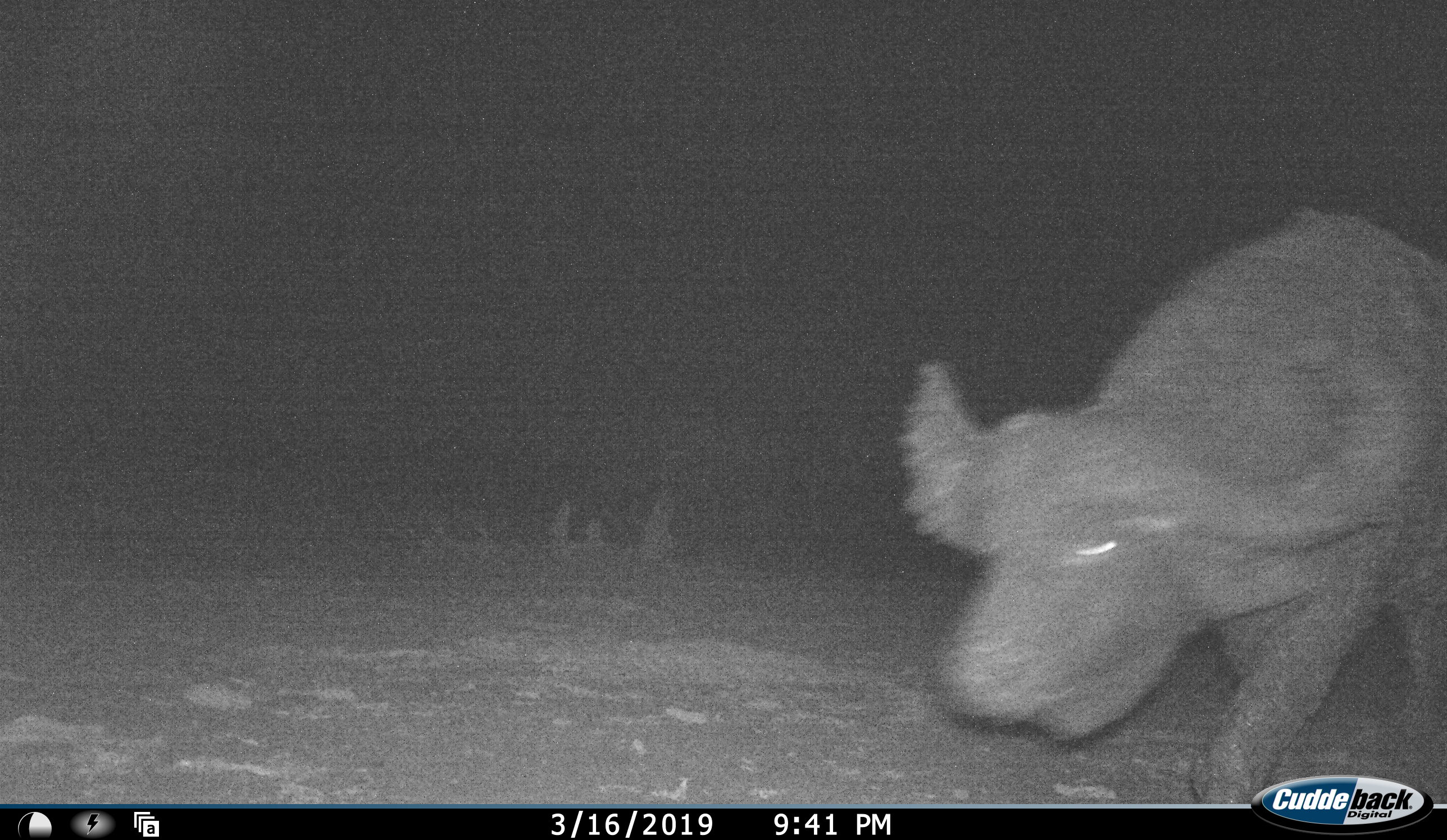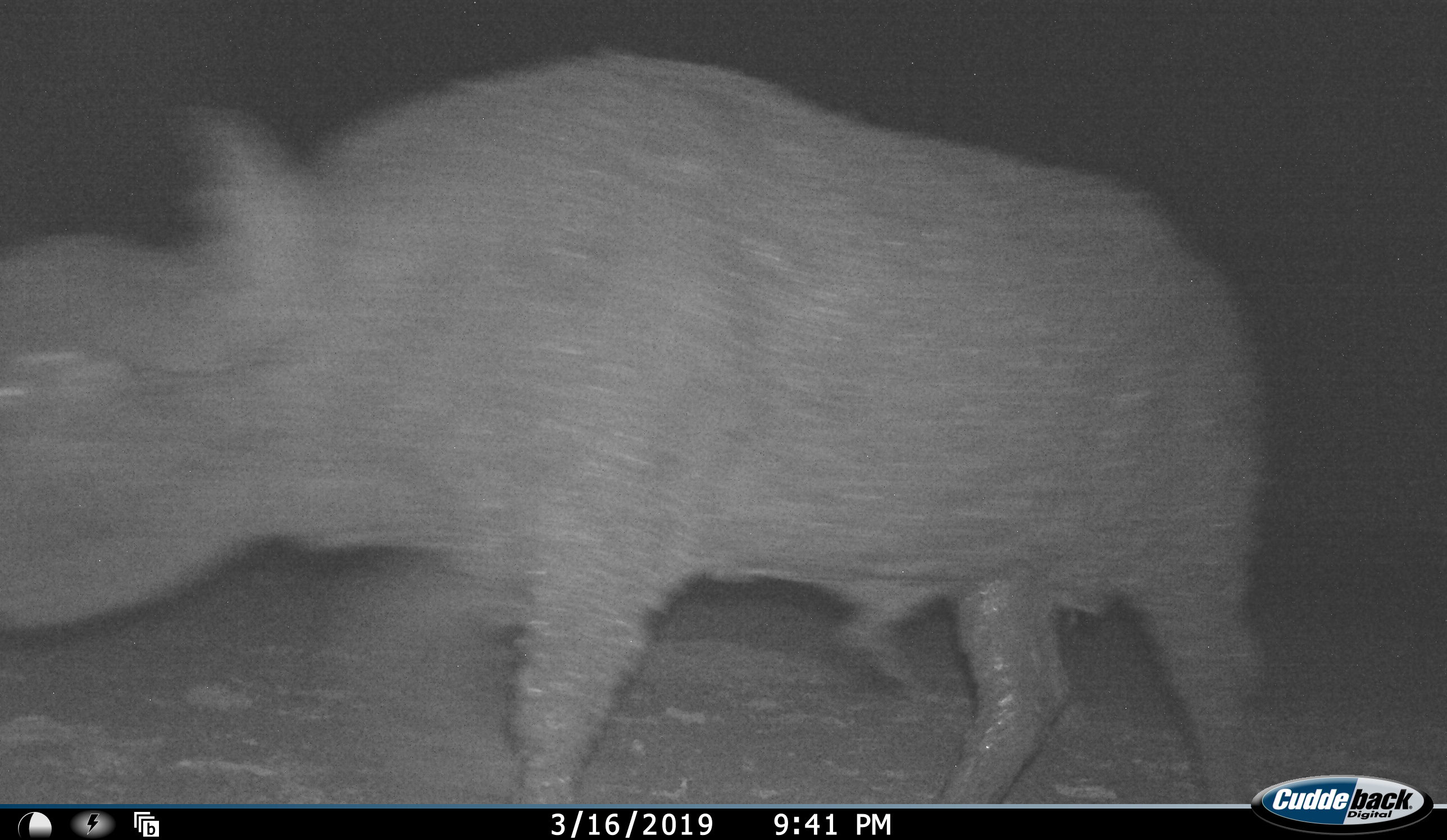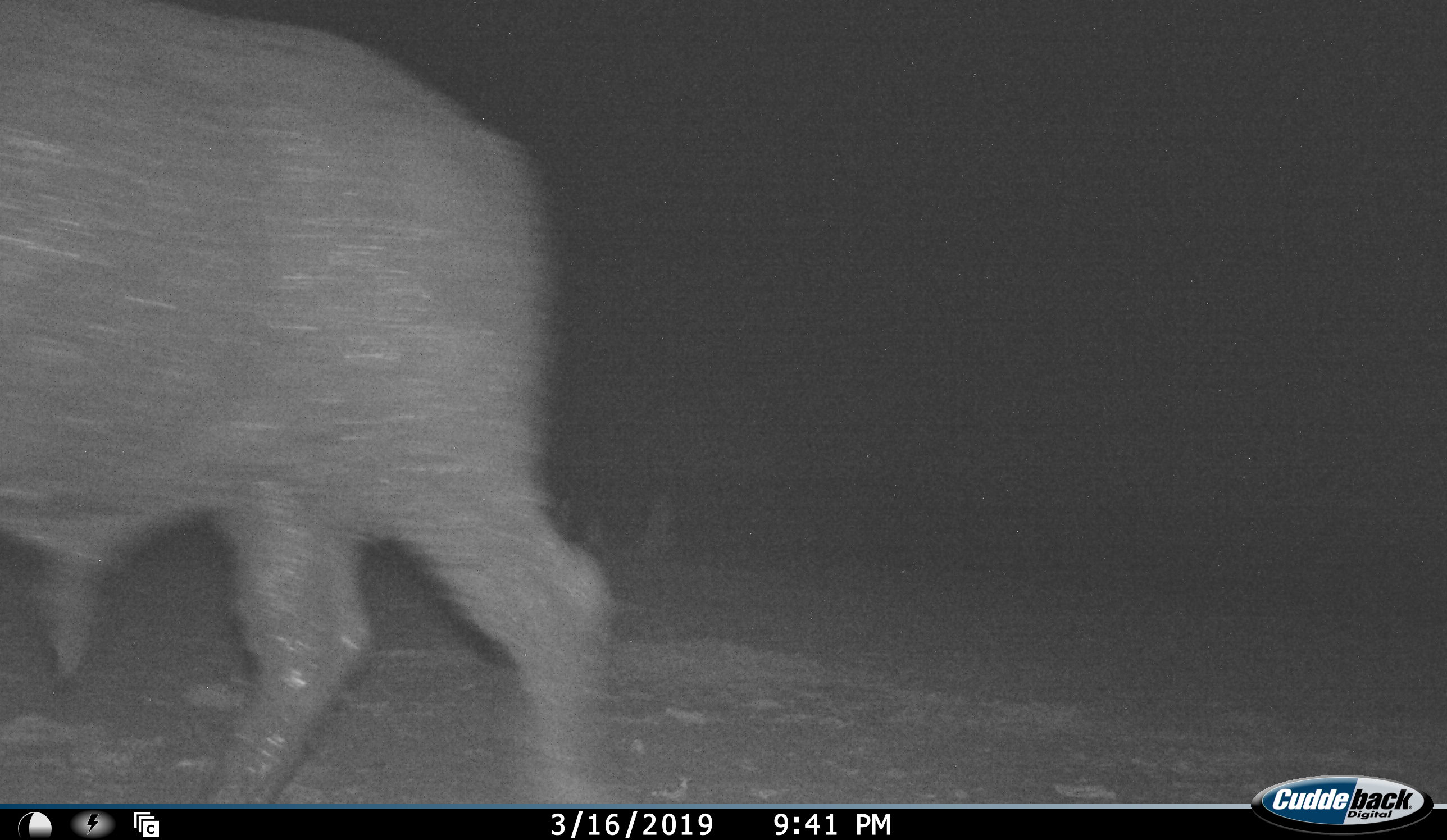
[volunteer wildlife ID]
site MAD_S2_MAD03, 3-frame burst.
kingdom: Animalia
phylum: Chordata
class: Mammalia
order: Artiodactyla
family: Bovidae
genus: Syncerus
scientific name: Syncerus caffer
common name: african buffalo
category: buffalo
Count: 1.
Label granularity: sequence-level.